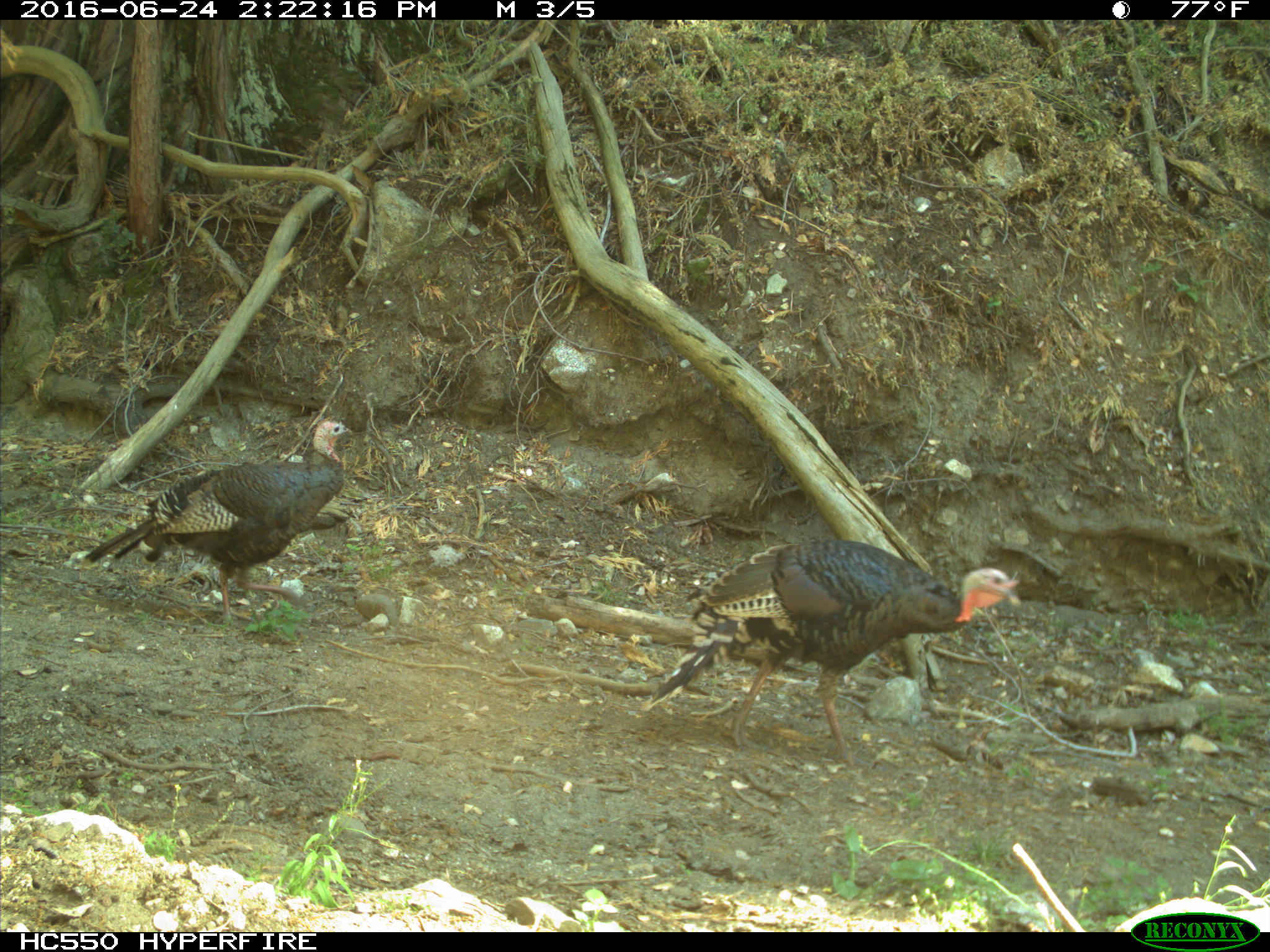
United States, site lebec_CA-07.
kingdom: Animalia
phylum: Chordata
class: Mammalia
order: Carnivora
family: Canidae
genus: Canis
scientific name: Canis latrans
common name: coyote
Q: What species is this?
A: Canis latrans (coyote).